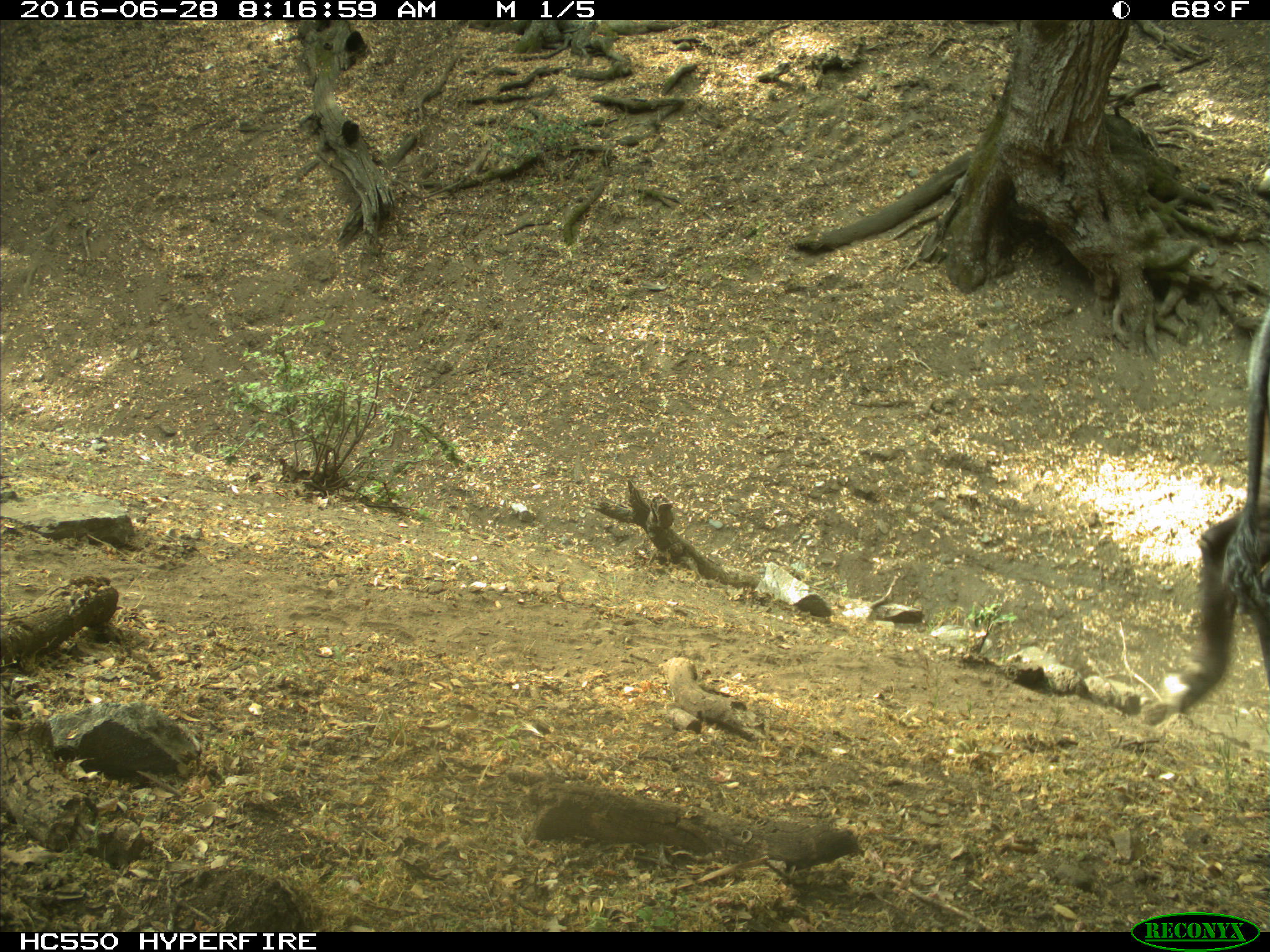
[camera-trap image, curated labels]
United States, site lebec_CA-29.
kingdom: Animalia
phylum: Chordata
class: Mammalia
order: Artiodactyla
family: Bovidae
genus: Bos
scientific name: Bos taurus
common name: domestic cow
Bos taurus (domestic cow).